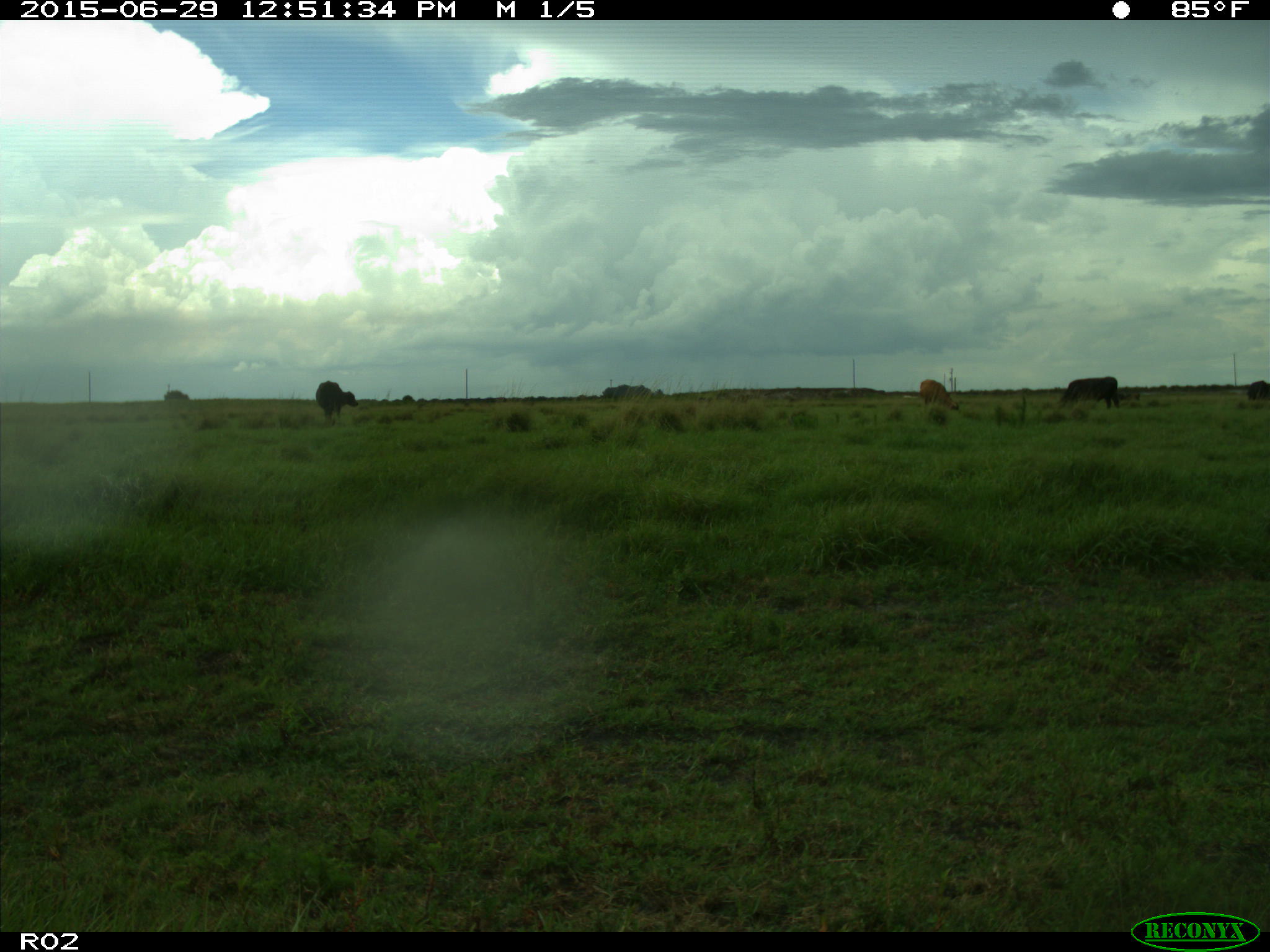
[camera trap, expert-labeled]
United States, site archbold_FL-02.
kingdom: Animalia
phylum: Chordata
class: Mammalia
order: Artiodactyla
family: Bovidae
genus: Bos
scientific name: Bos taurus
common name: domestic cow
Bos taurus (domestic cow).